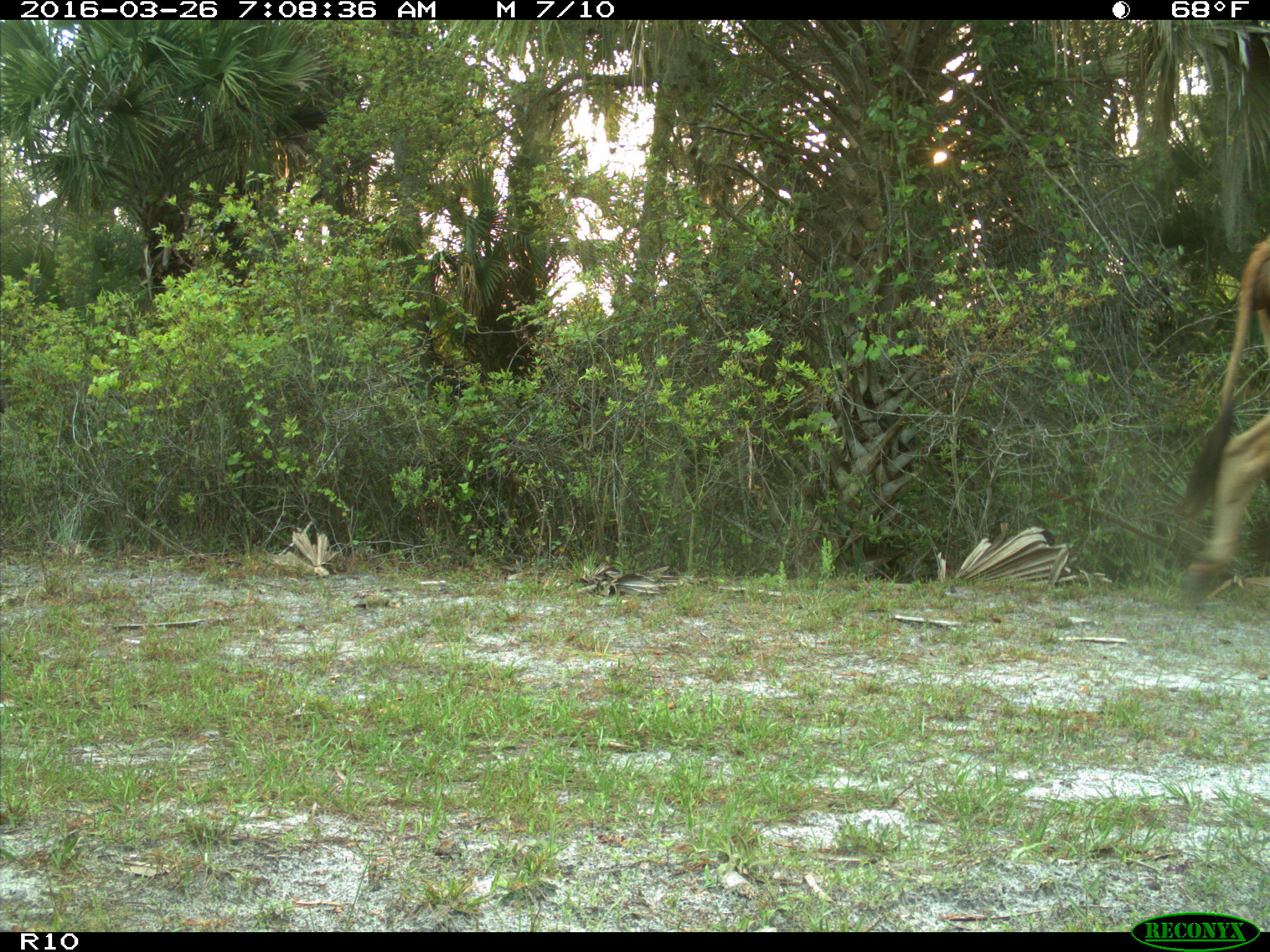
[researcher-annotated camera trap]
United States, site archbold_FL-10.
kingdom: Animalia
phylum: Chordata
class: Mammalia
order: Artiodactyla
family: Bovidae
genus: Bos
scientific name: Bos taurus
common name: domestic cow